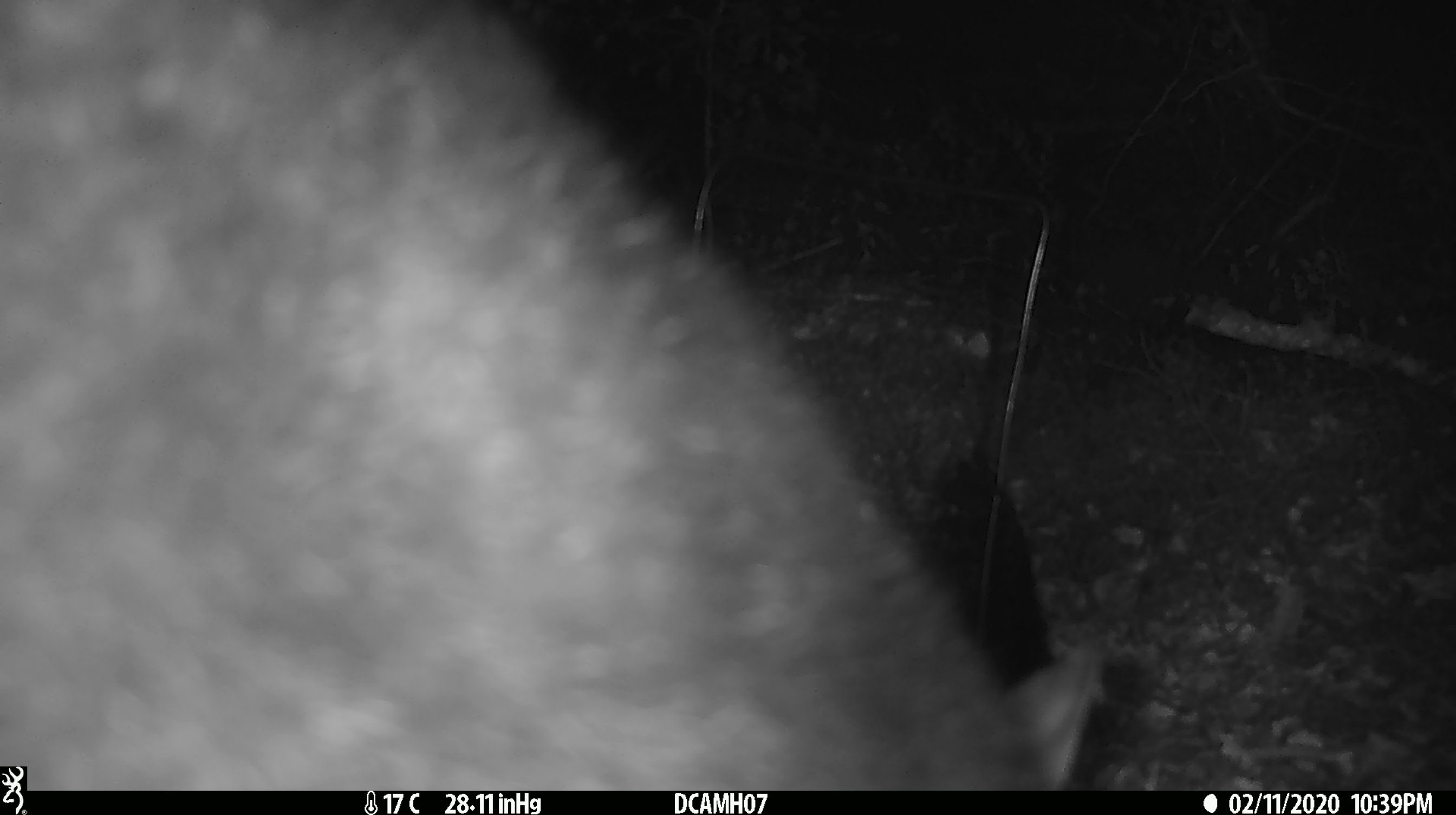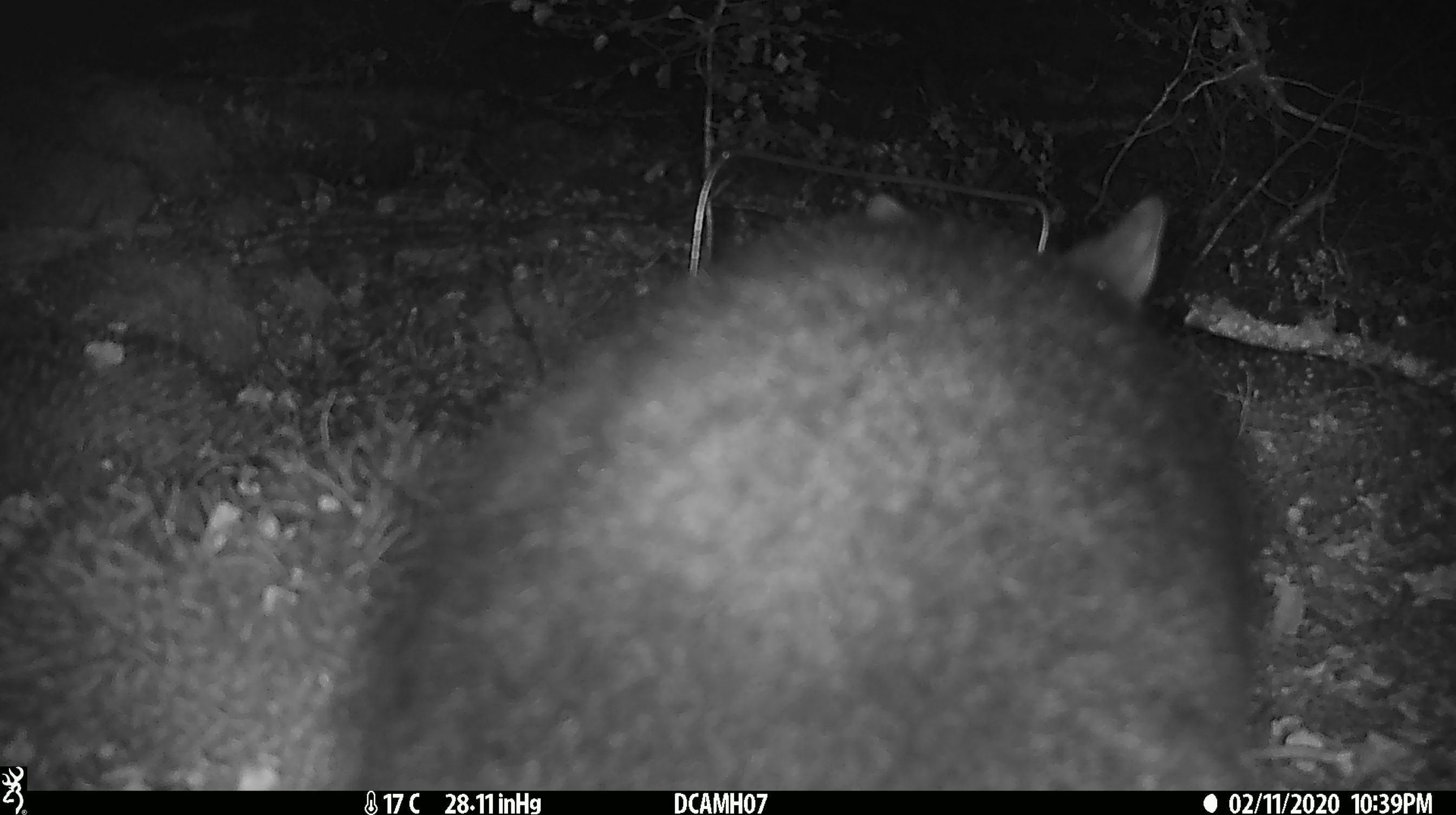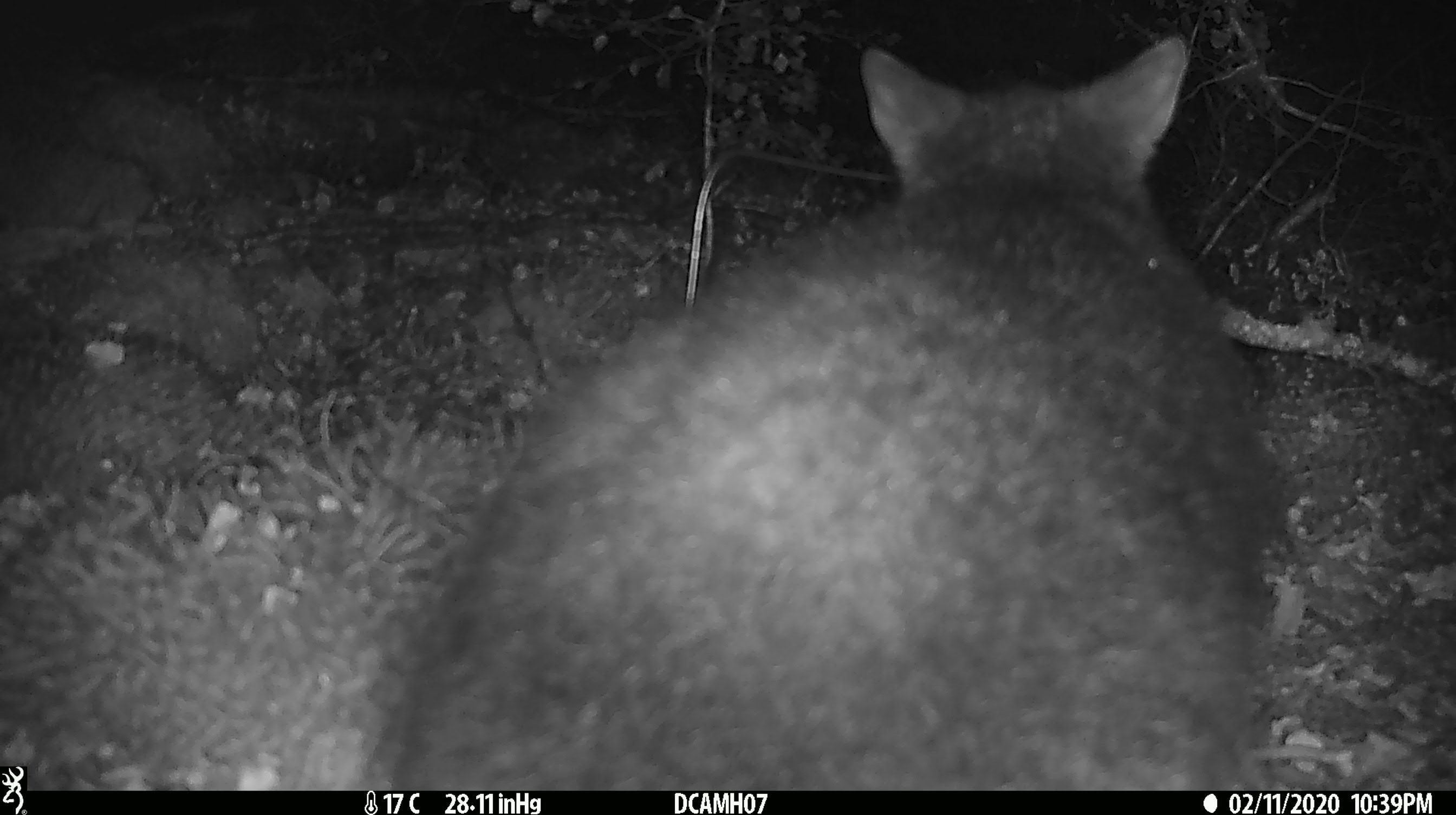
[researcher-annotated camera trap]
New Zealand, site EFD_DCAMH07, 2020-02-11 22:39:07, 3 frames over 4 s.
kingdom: Animalia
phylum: Chordata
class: Mammalia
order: Diprotodontia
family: Phalangeridae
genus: Trichosurus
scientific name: Trichosurus vulpecula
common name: common brushtail possum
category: possum